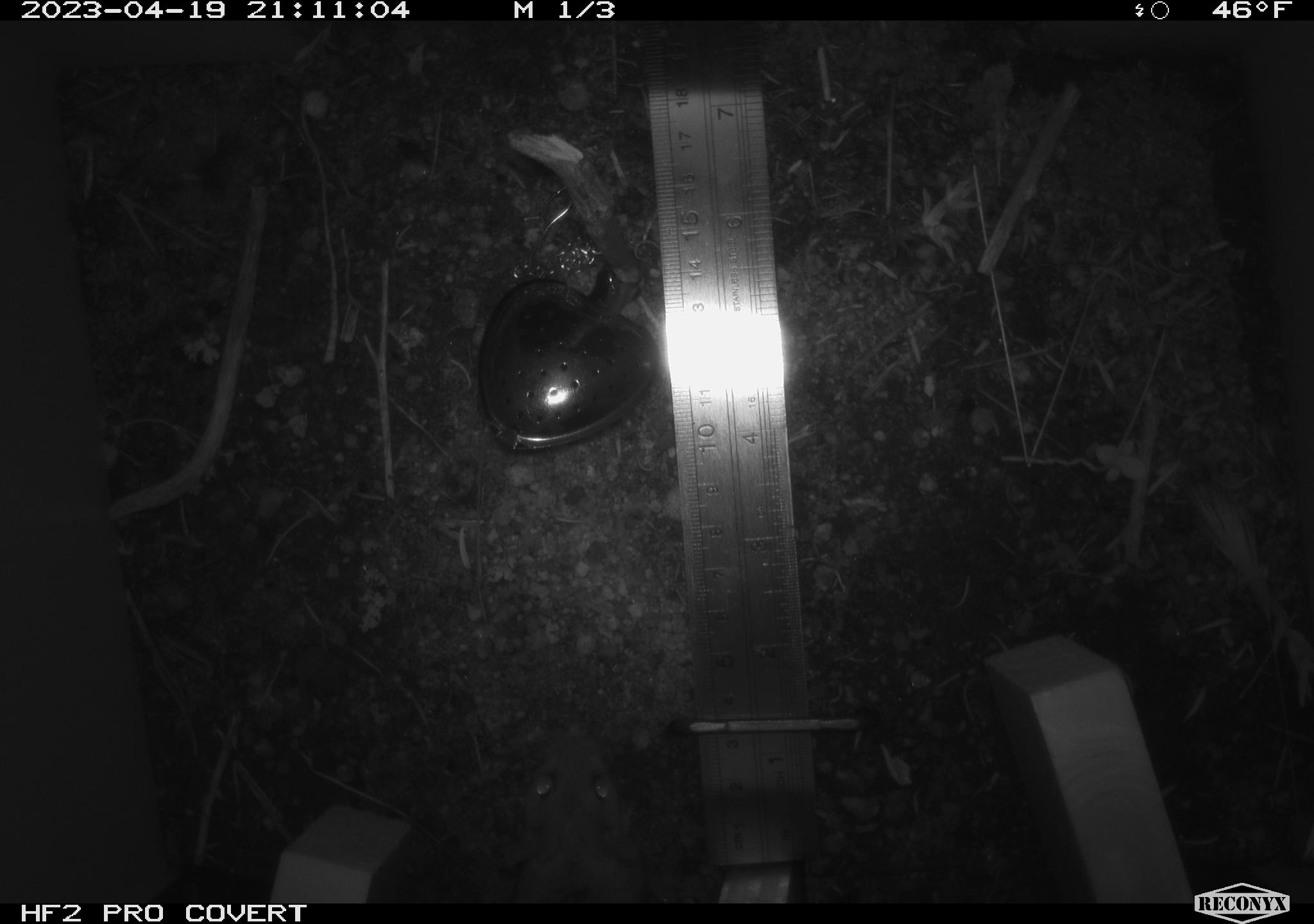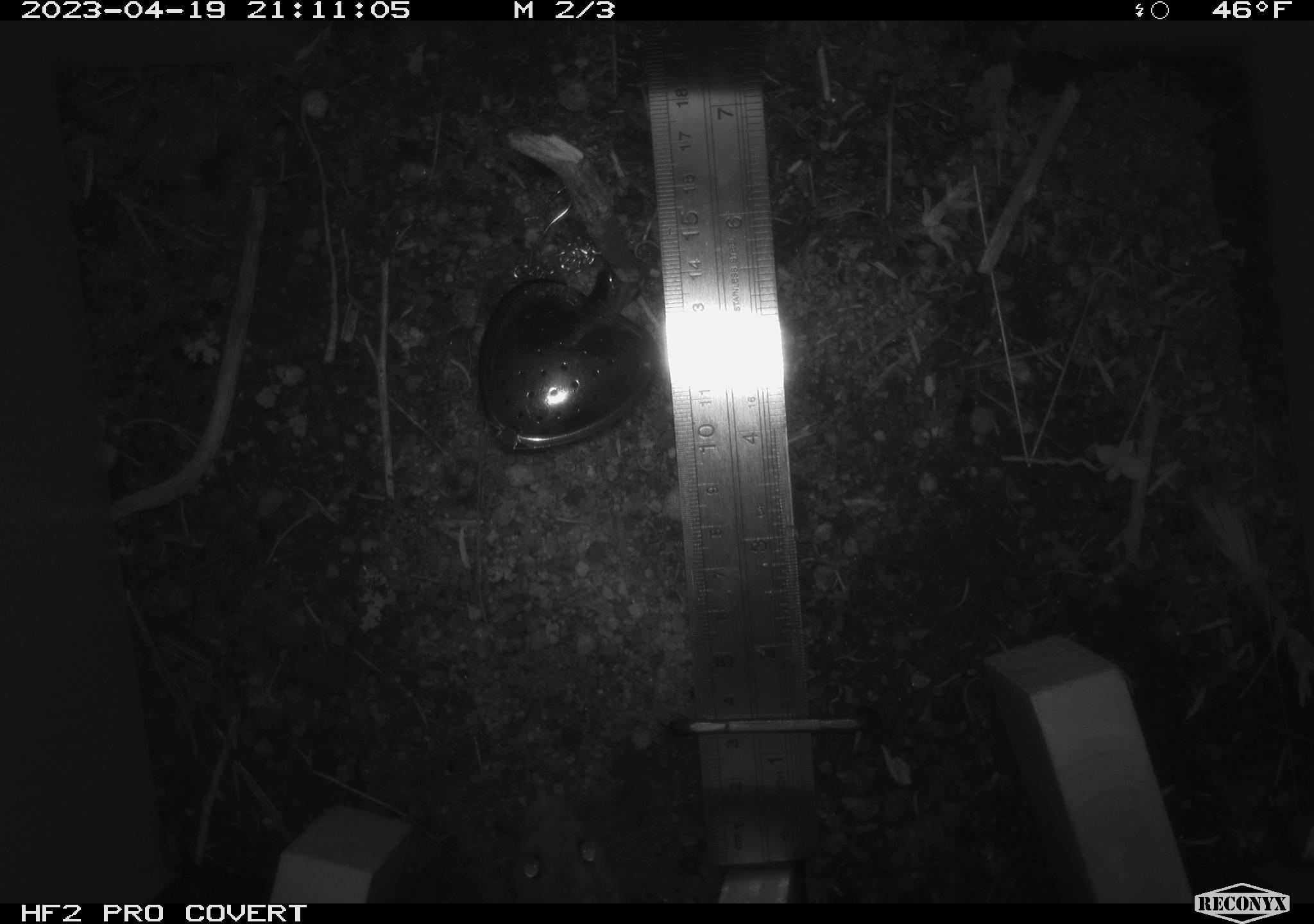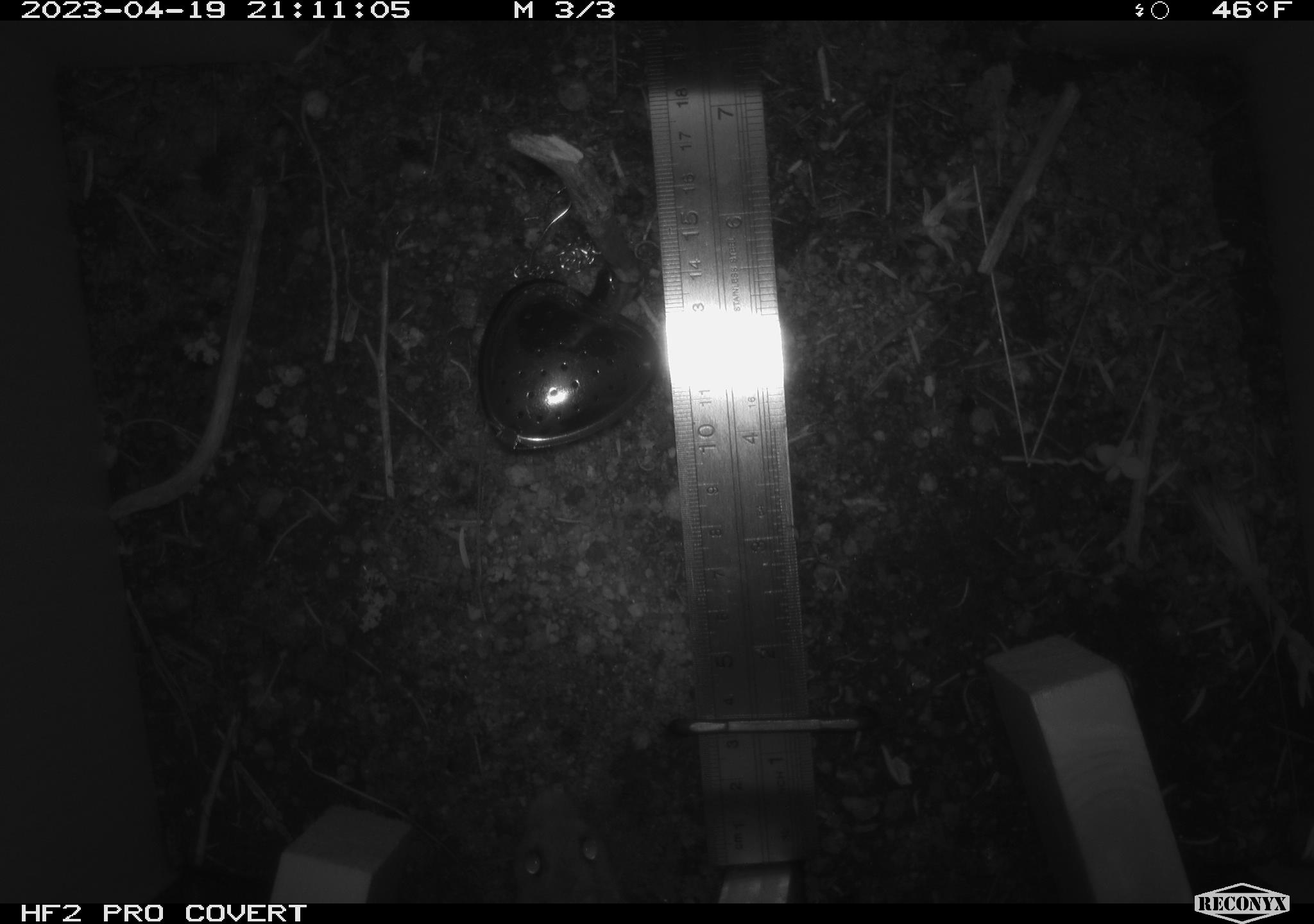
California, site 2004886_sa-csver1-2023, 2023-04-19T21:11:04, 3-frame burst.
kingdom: Animalia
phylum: Chordata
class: Mammalia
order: Rodentia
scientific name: Rodentia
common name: mouse species